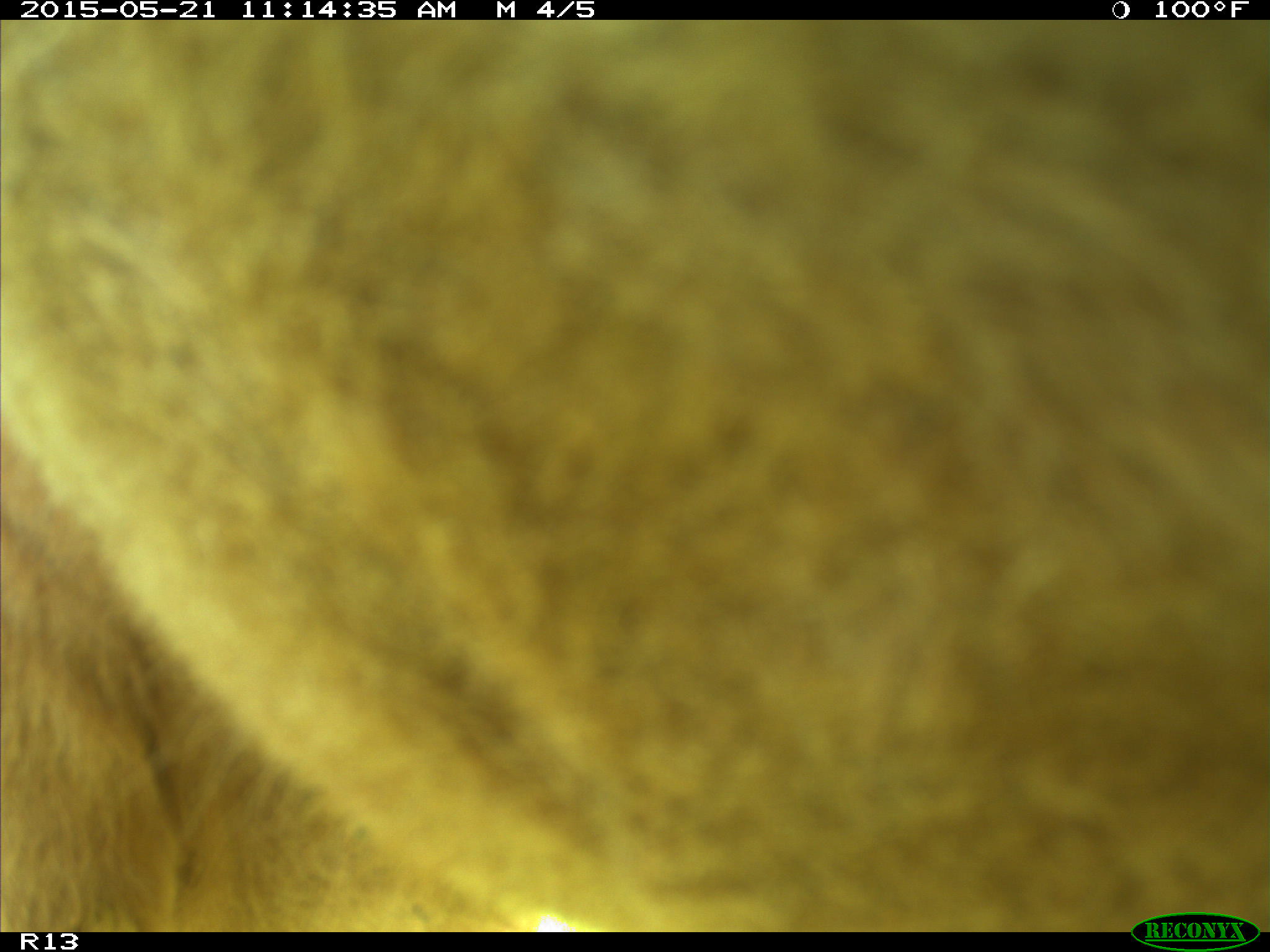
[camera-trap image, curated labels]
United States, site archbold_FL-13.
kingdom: Animalia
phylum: Chordata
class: Mammalia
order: Artiodactyla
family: Bovidae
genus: Bos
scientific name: Bos taurus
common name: domestic cow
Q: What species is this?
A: Bos taurus (domestic cow).